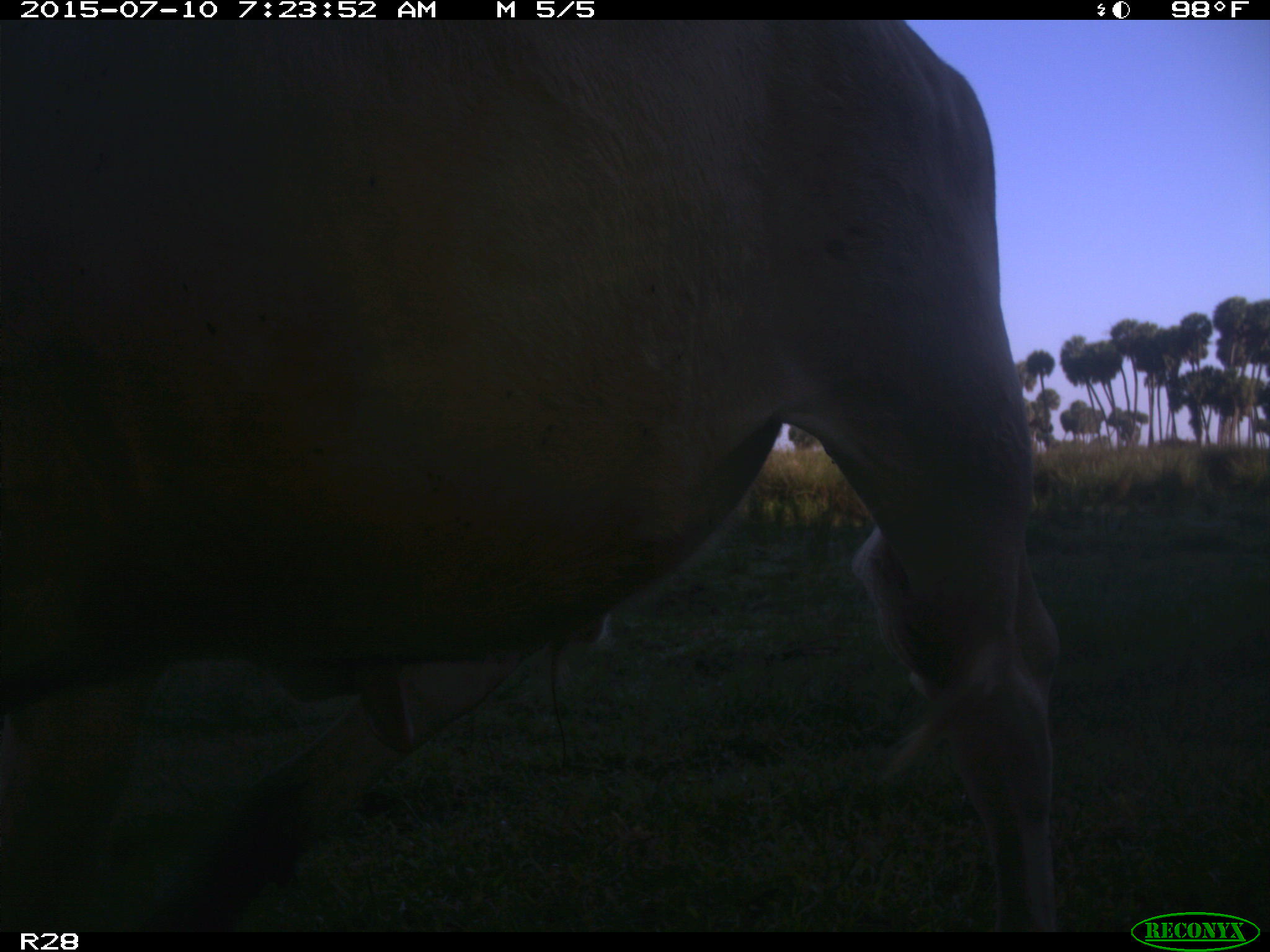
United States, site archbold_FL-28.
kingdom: Animalia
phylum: Chordata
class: Mammalia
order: Artiodactyla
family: Bovidae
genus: Bos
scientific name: Bos taurus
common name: domestic cow